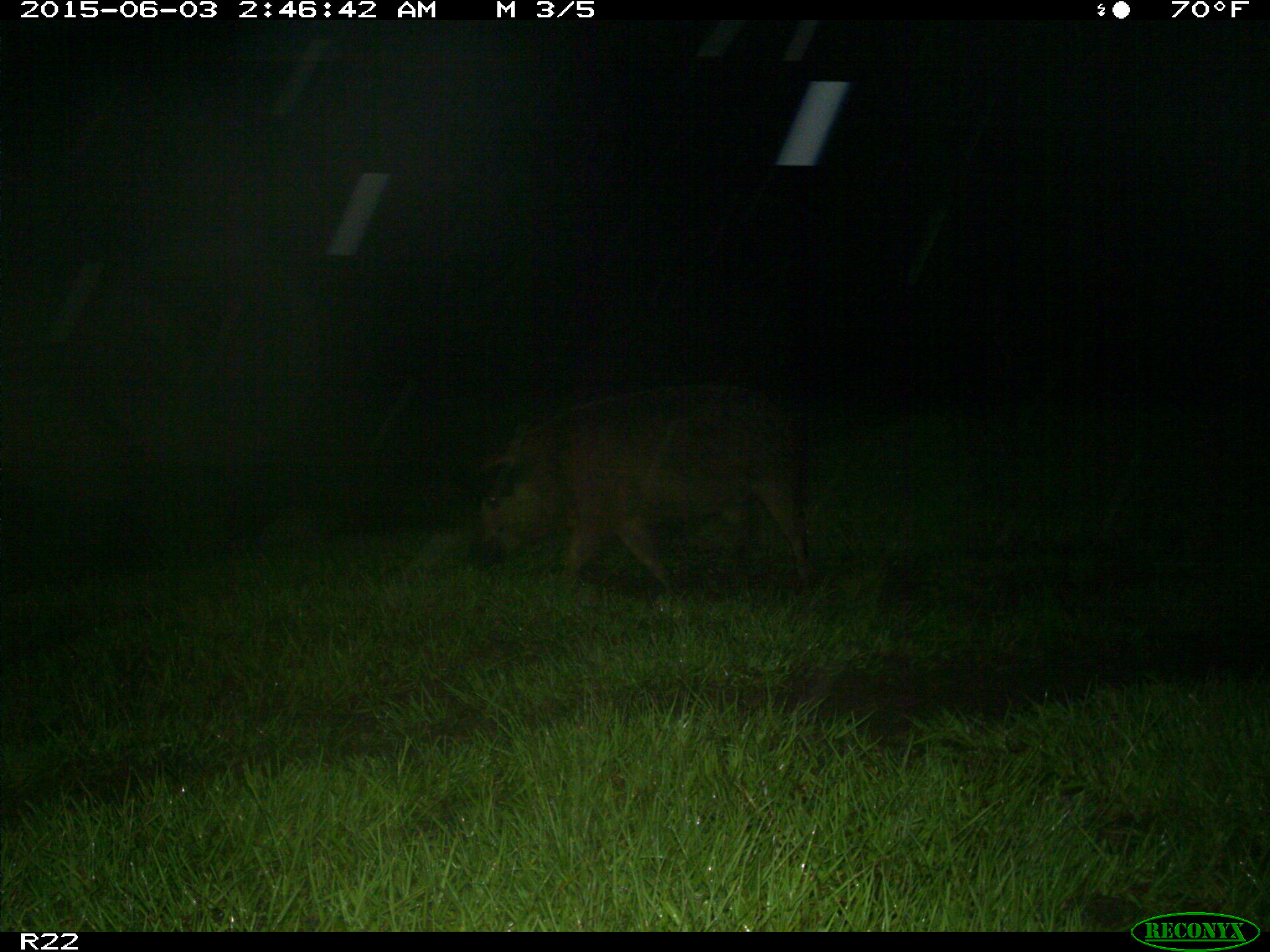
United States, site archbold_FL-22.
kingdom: Animalia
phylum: Chordata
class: Mammalia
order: Artiodactyla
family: Bovidae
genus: Bos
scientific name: Bos taurus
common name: domestic cow